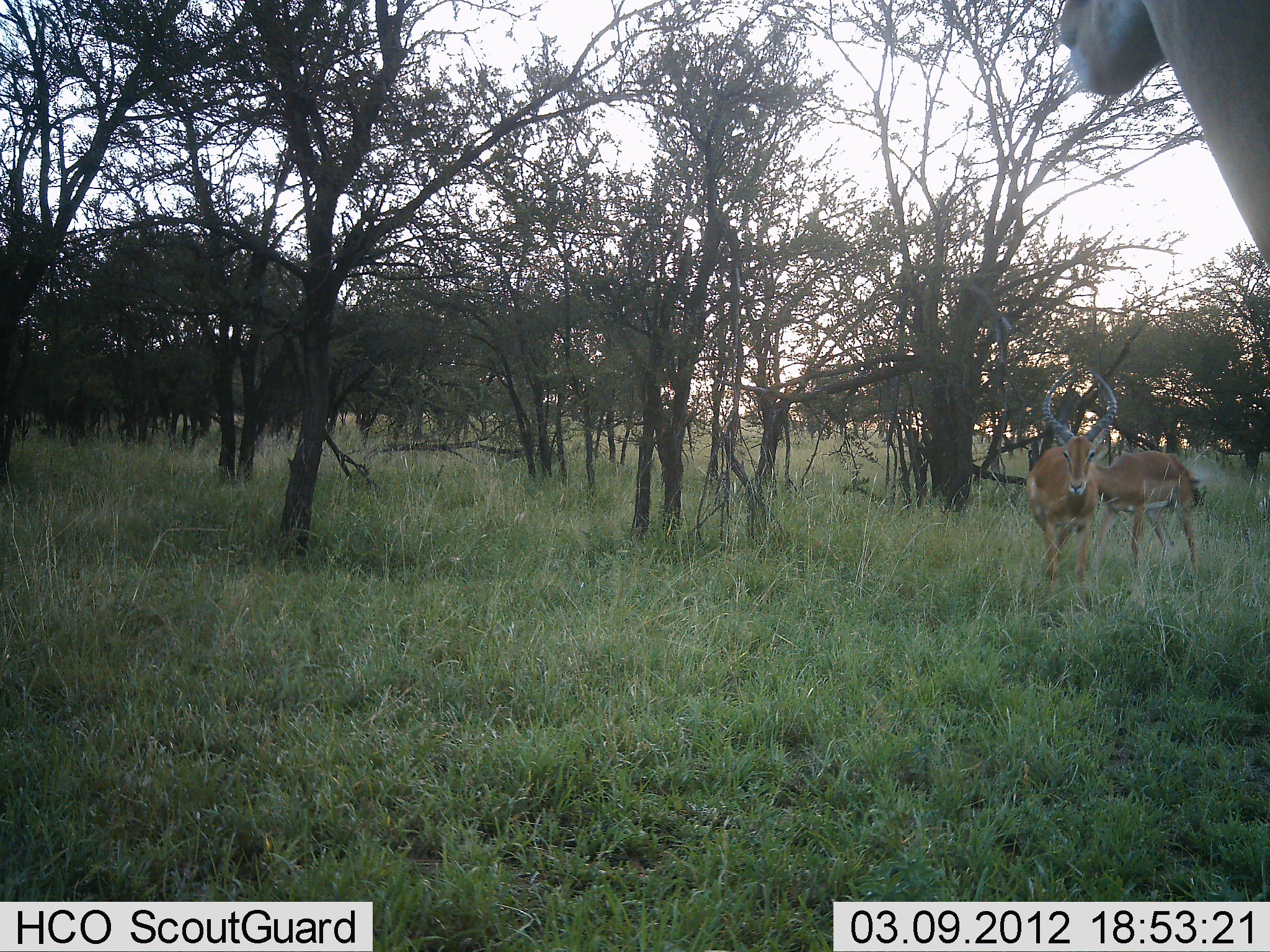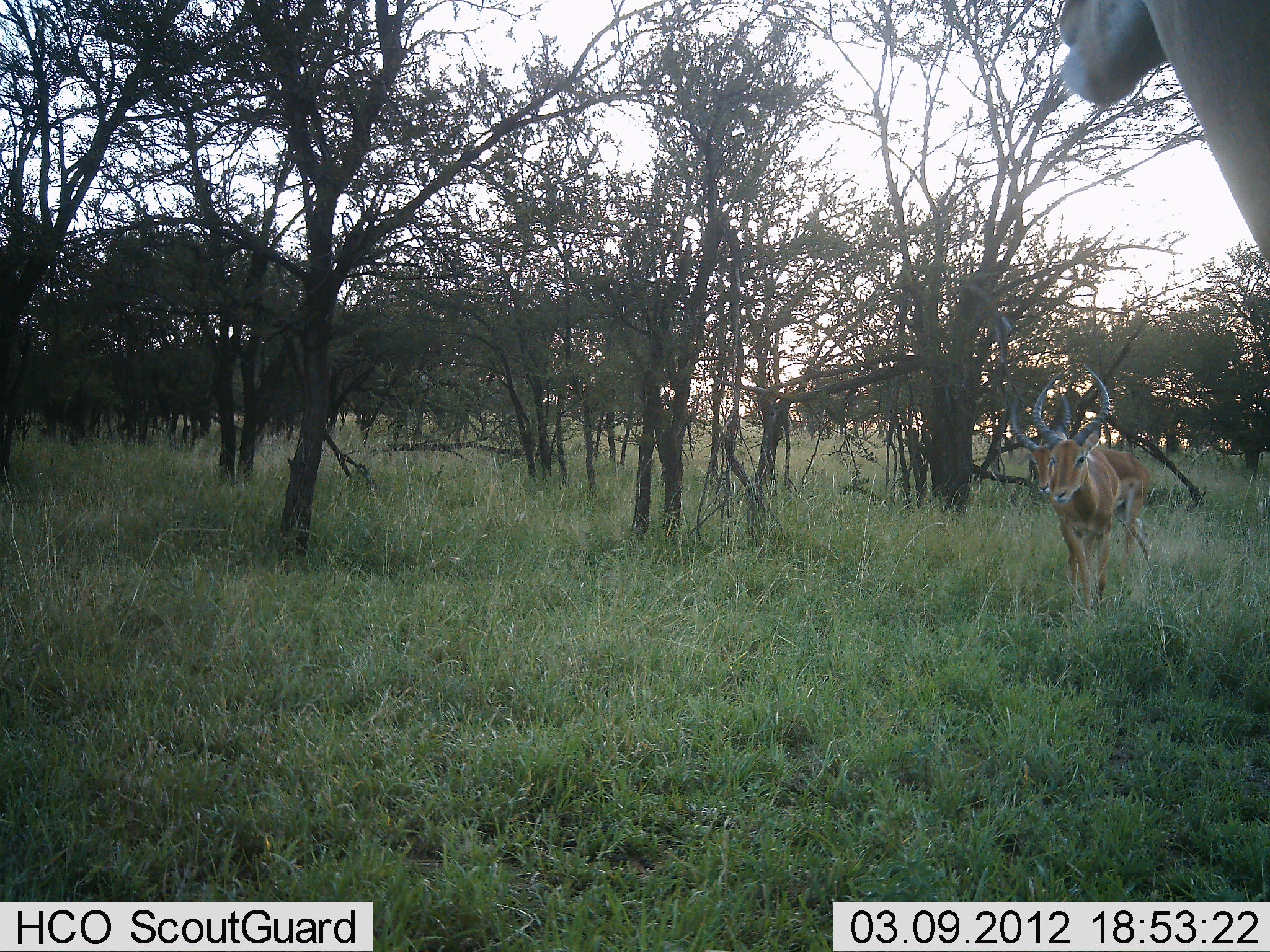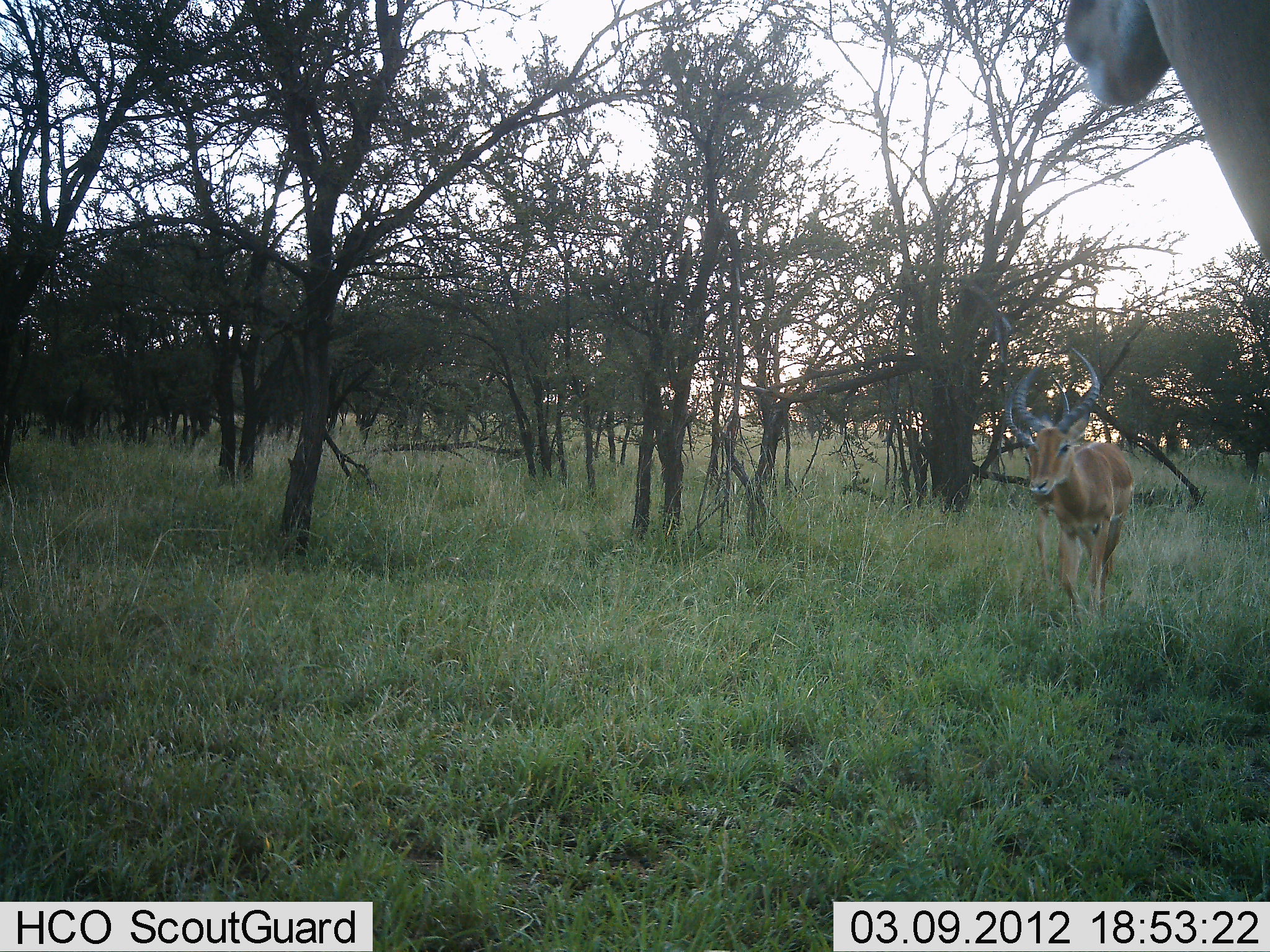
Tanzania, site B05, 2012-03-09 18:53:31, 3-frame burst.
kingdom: Animalia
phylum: Chordata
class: Mammalia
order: Artiodactyla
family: Bovidae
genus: Aepyceros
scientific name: Aepyceros melampus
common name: impala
Impala (Aepyceros melampus), count 3. Behavior (volunteer vote fractions): standing 44%, resting 0%, moving 94%, interacting 0%. Young present (vote fraction): 0%. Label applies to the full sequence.